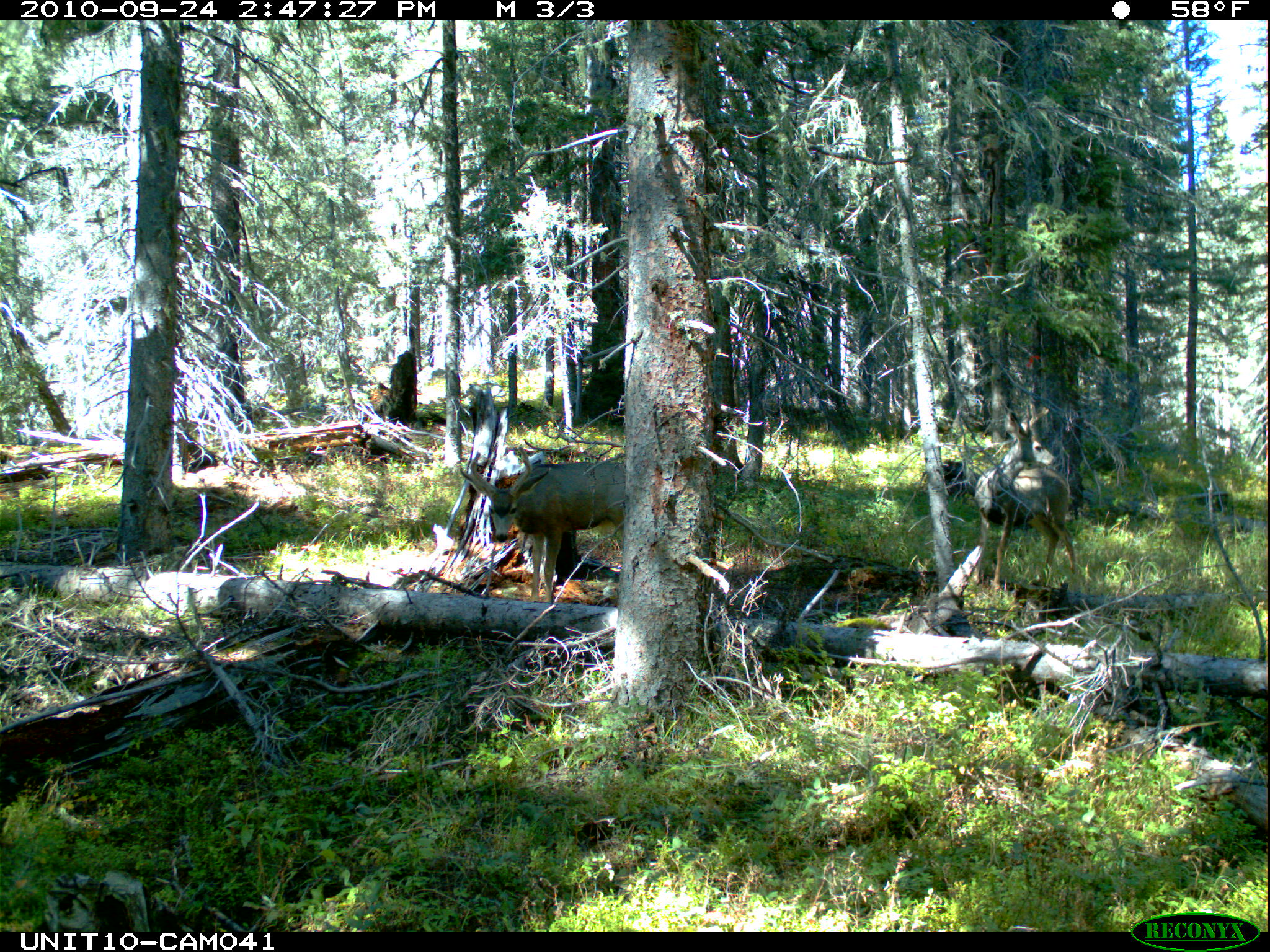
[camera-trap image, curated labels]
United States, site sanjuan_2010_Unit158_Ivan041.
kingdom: Animalia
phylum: Chordata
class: Mammalia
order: Artiodactyla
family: Cervidae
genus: Odocoileus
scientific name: Odocoileus hemionus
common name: mule deer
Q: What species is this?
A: Odocoileus hemionus (mule deer).